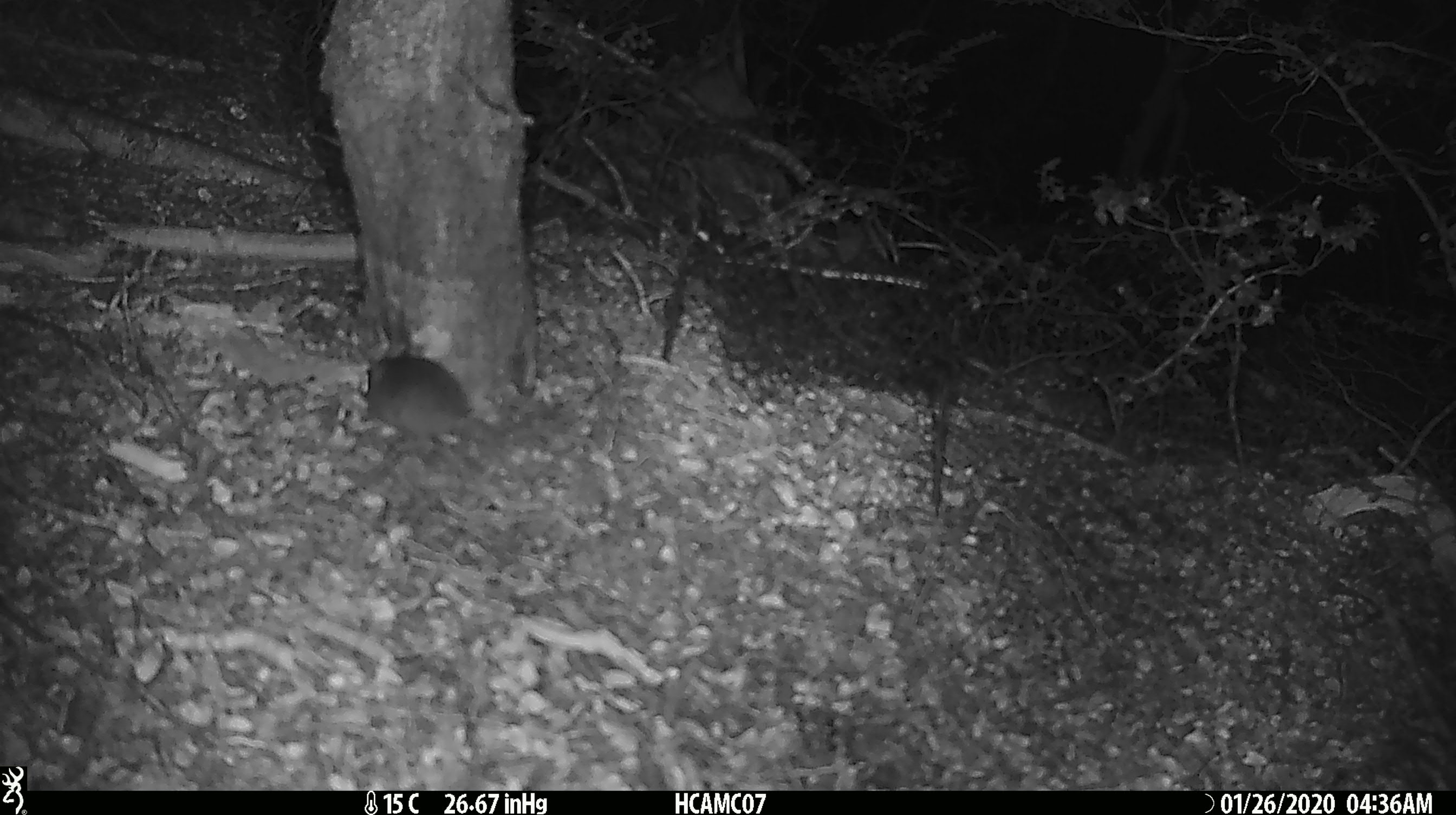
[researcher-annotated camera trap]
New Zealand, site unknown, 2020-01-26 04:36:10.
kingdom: Animalia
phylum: Chordata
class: Mammalia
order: Rodentia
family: Muridae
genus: Mus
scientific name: Mus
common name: mouse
Mouse (Mus).